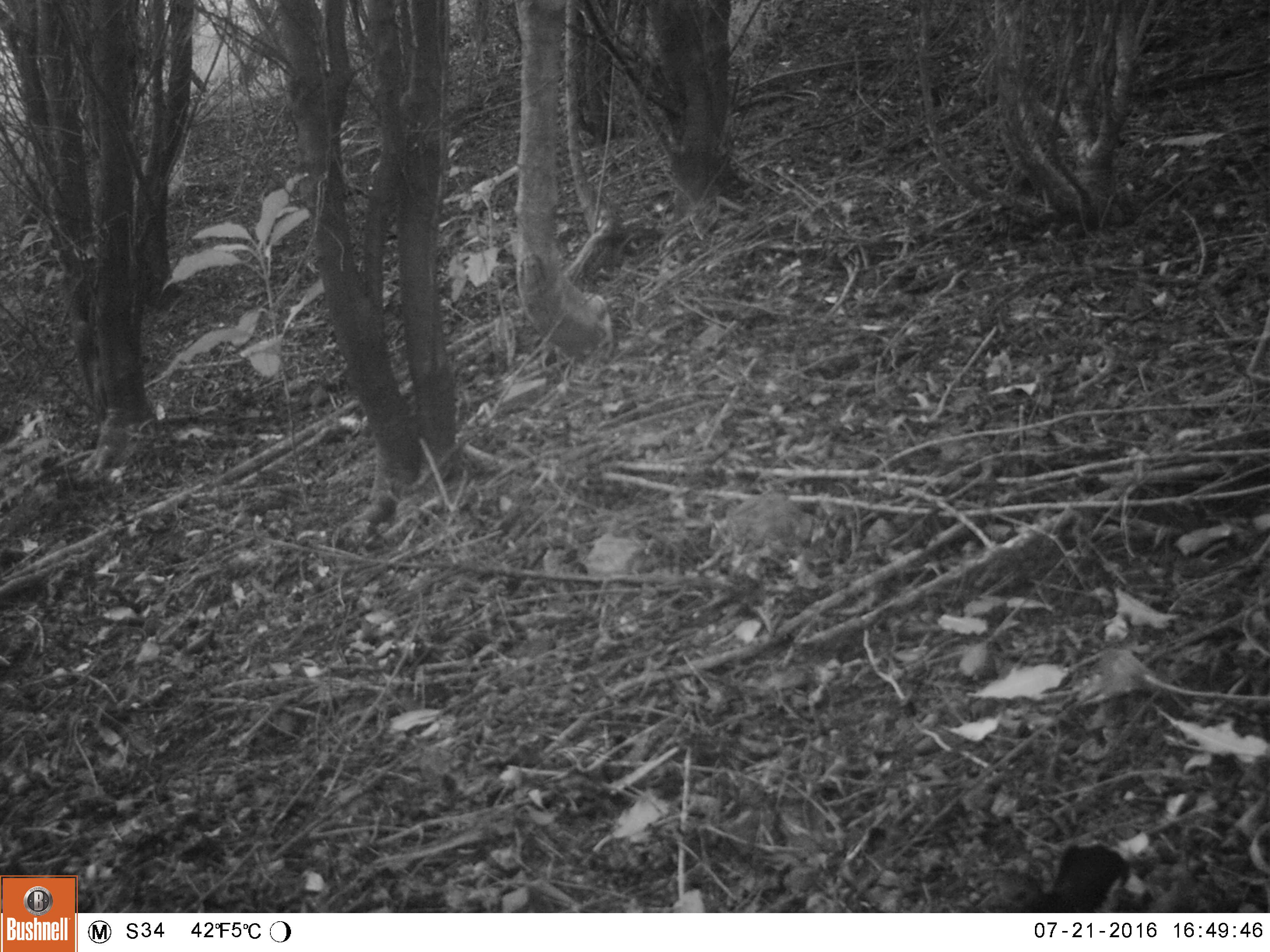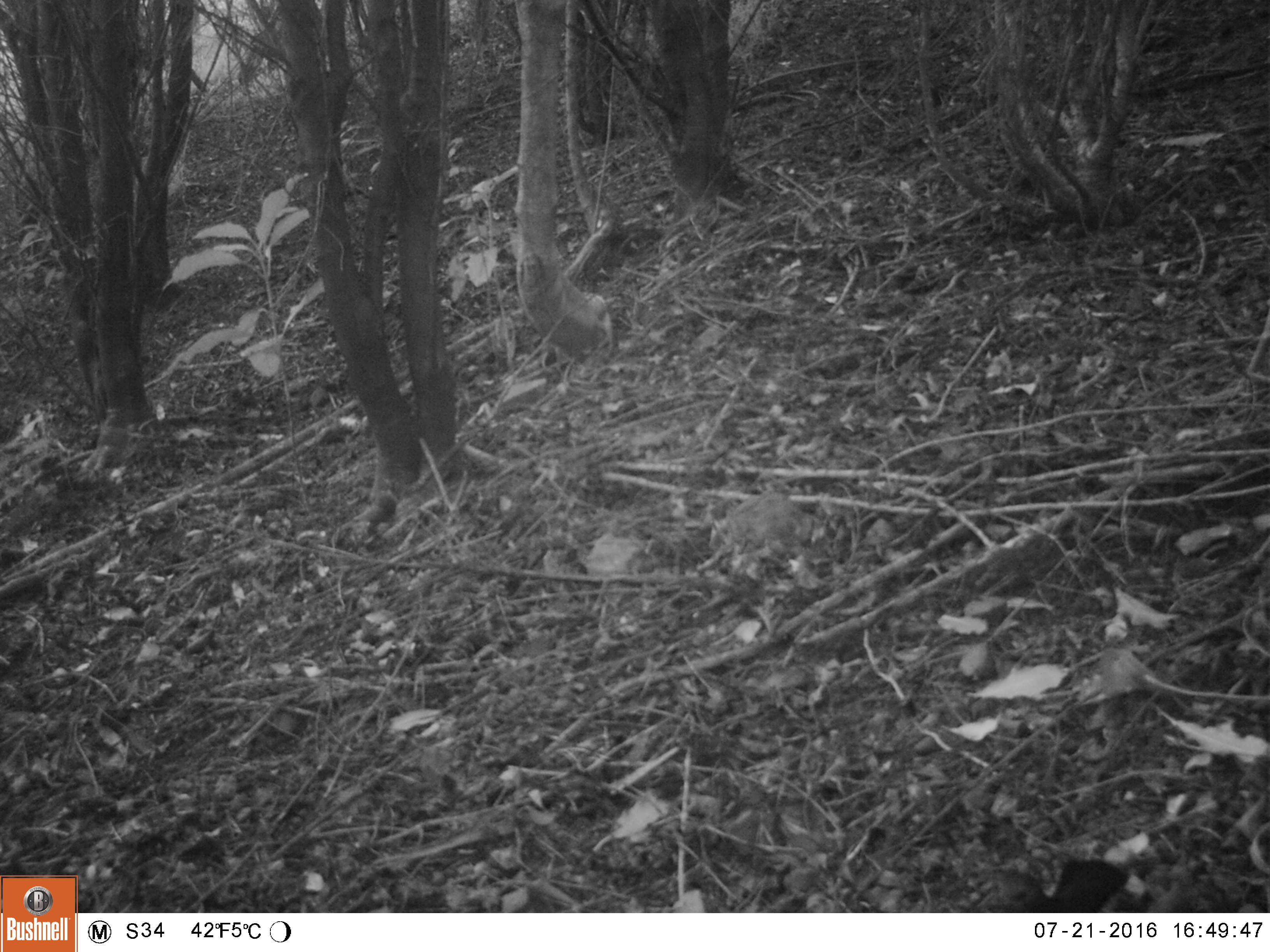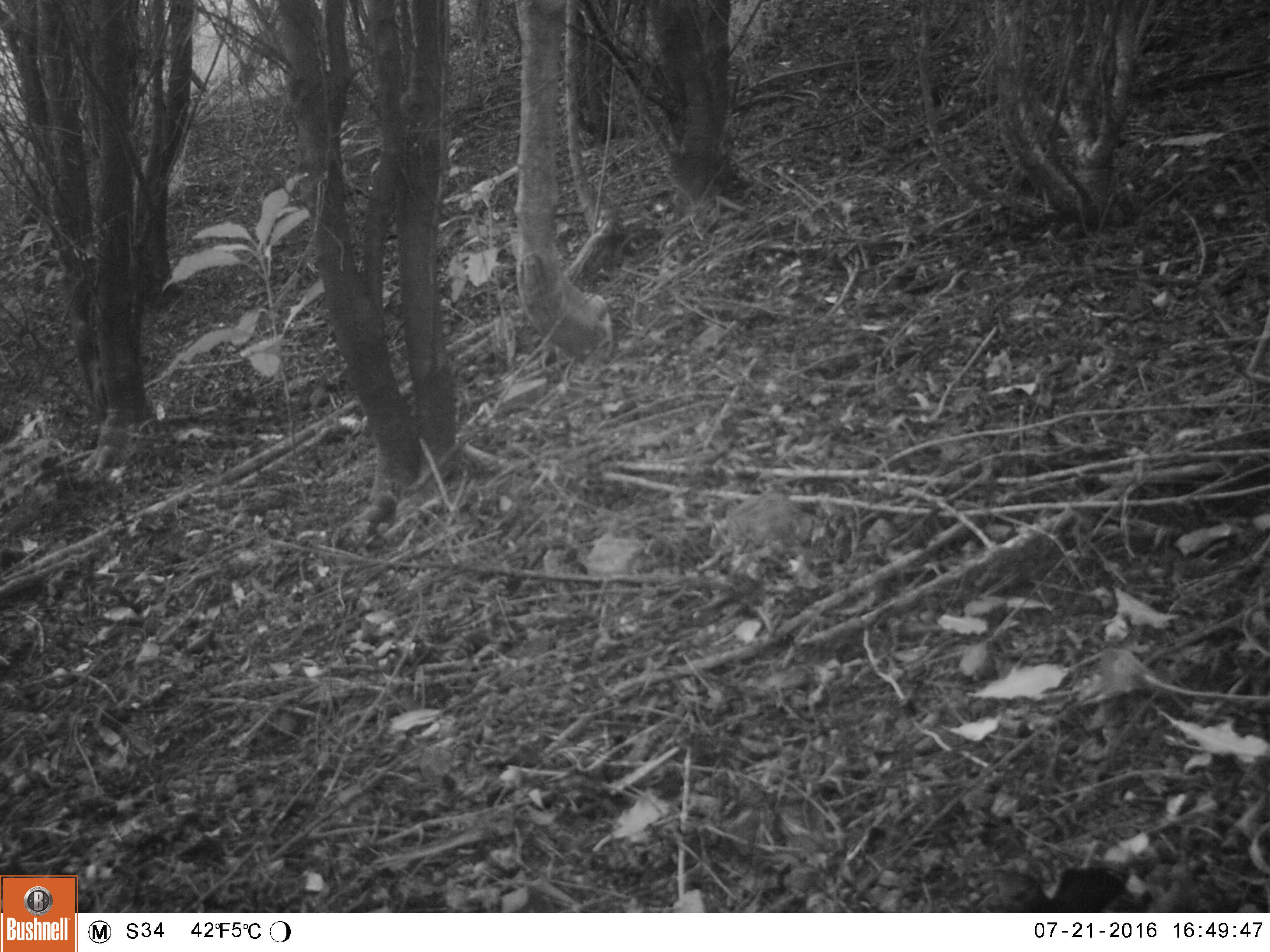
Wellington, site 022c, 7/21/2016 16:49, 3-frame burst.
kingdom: Animalia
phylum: Chordata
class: Aves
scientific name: Aves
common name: bird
Bird (Aves).